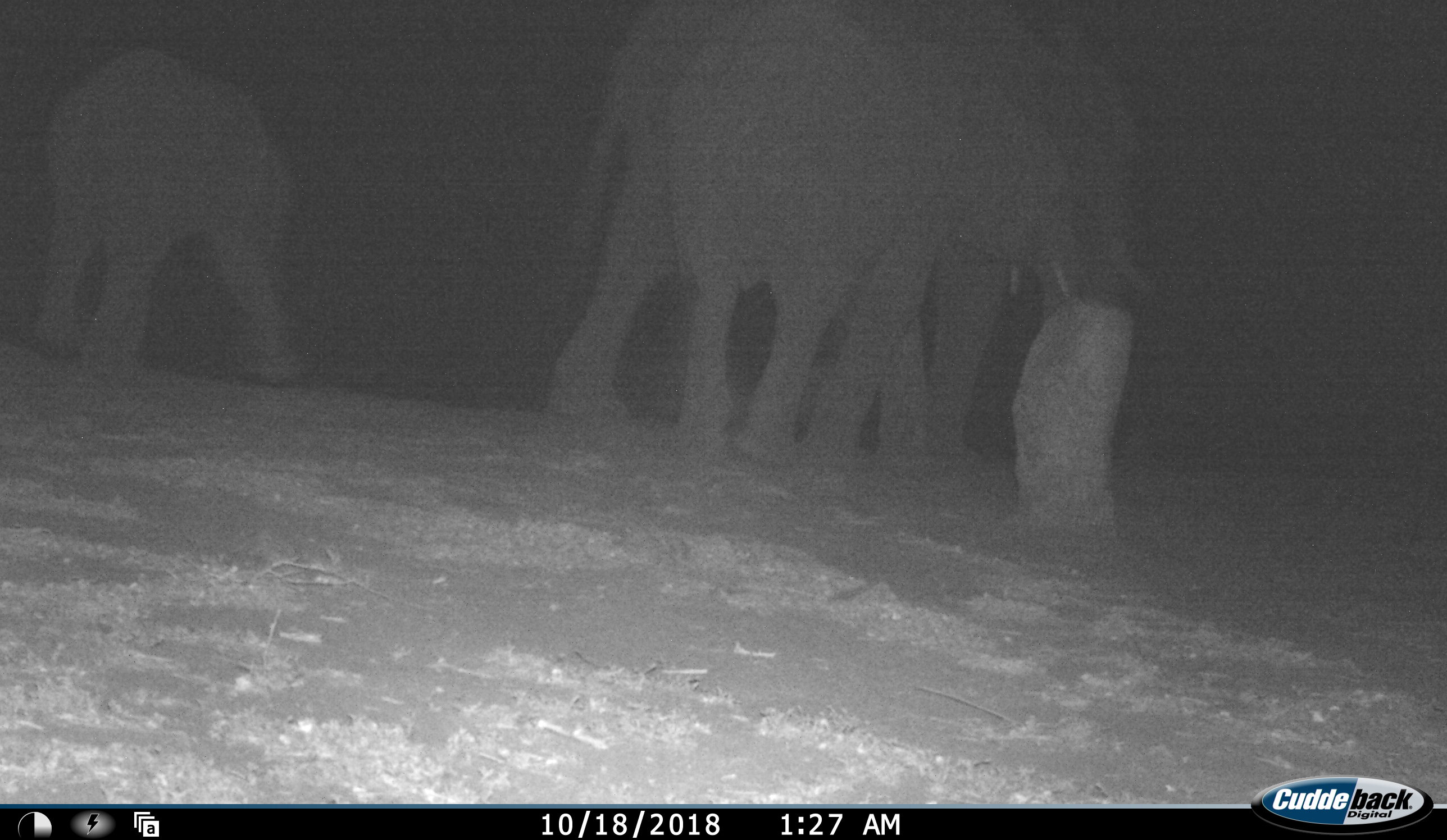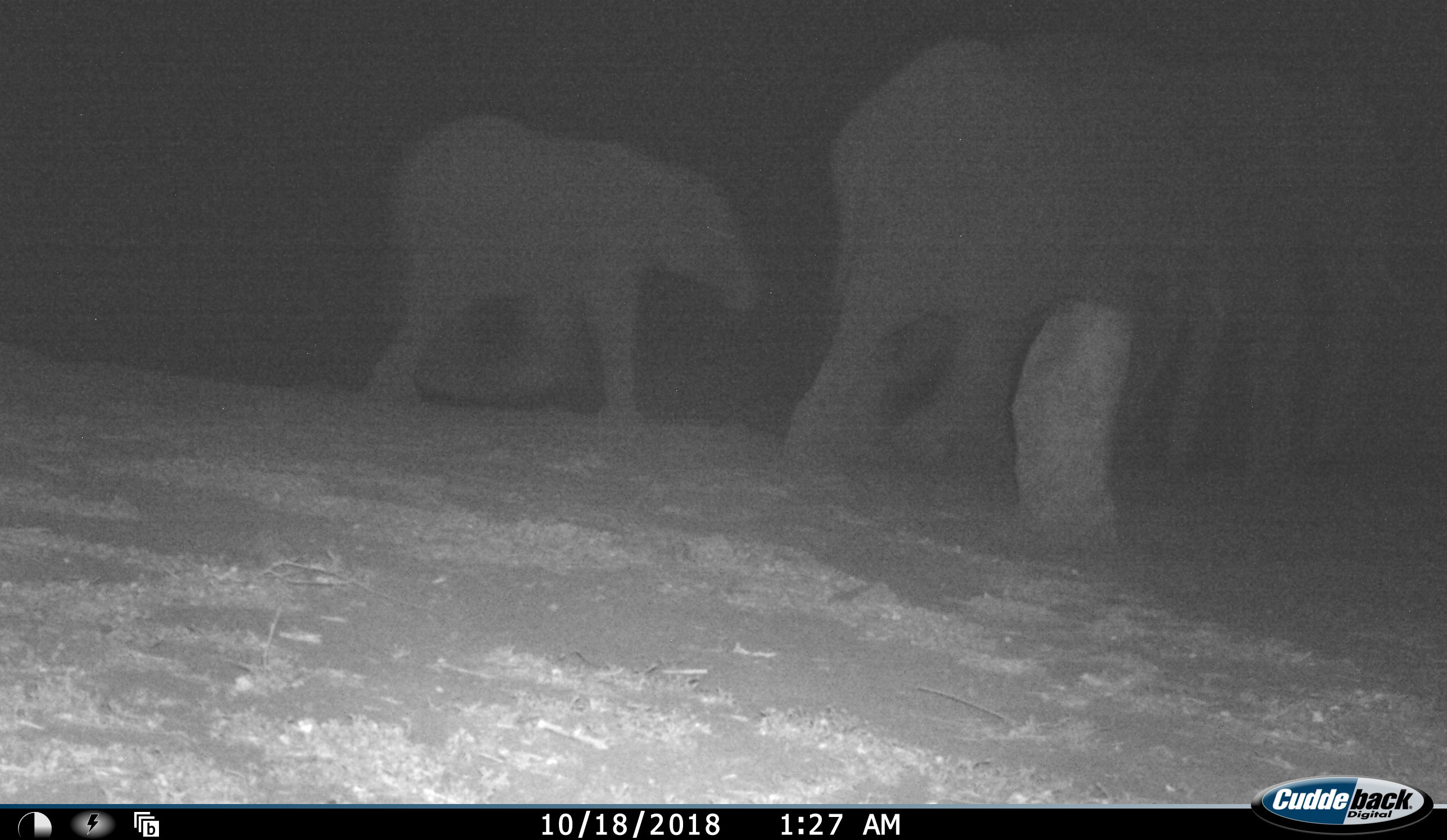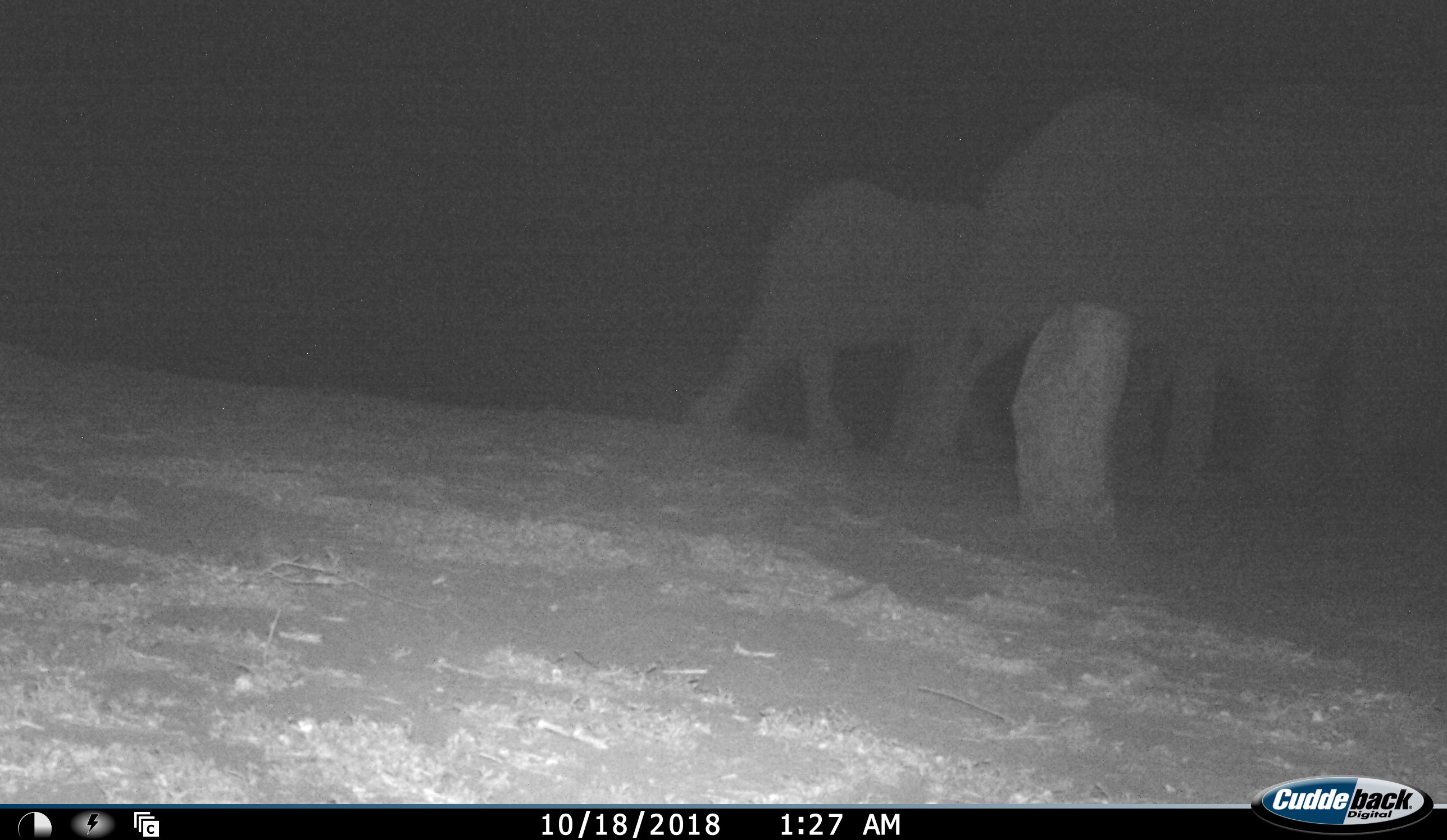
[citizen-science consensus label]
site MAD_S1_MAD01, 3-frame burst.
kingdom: Animalia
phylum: Chordata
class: Mammalia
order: Proboscidea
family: Elephantidae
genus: Loxodonta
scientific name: Loxodonta africana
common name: african bush elephant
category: elephant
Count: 3.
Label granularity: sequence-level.